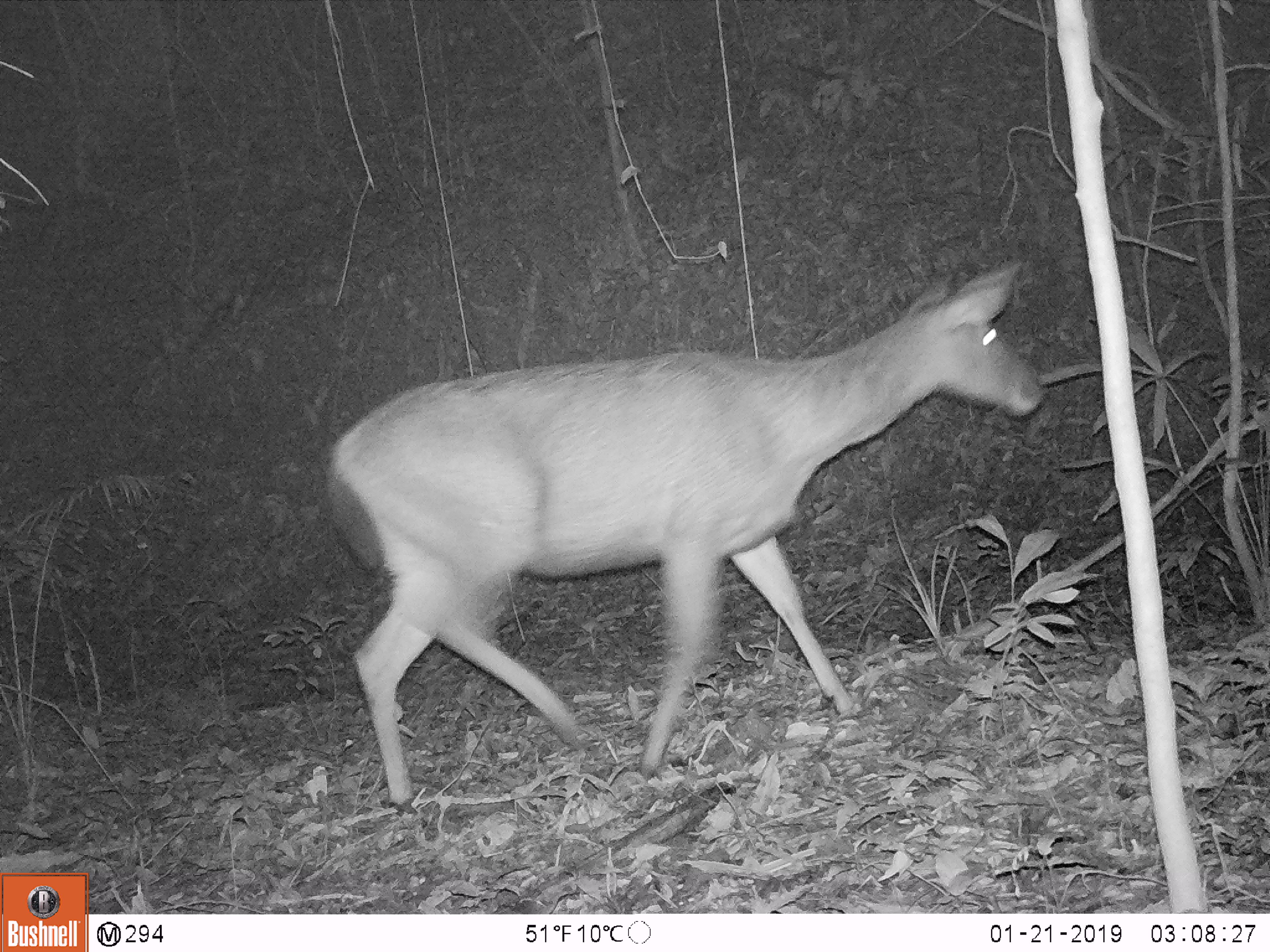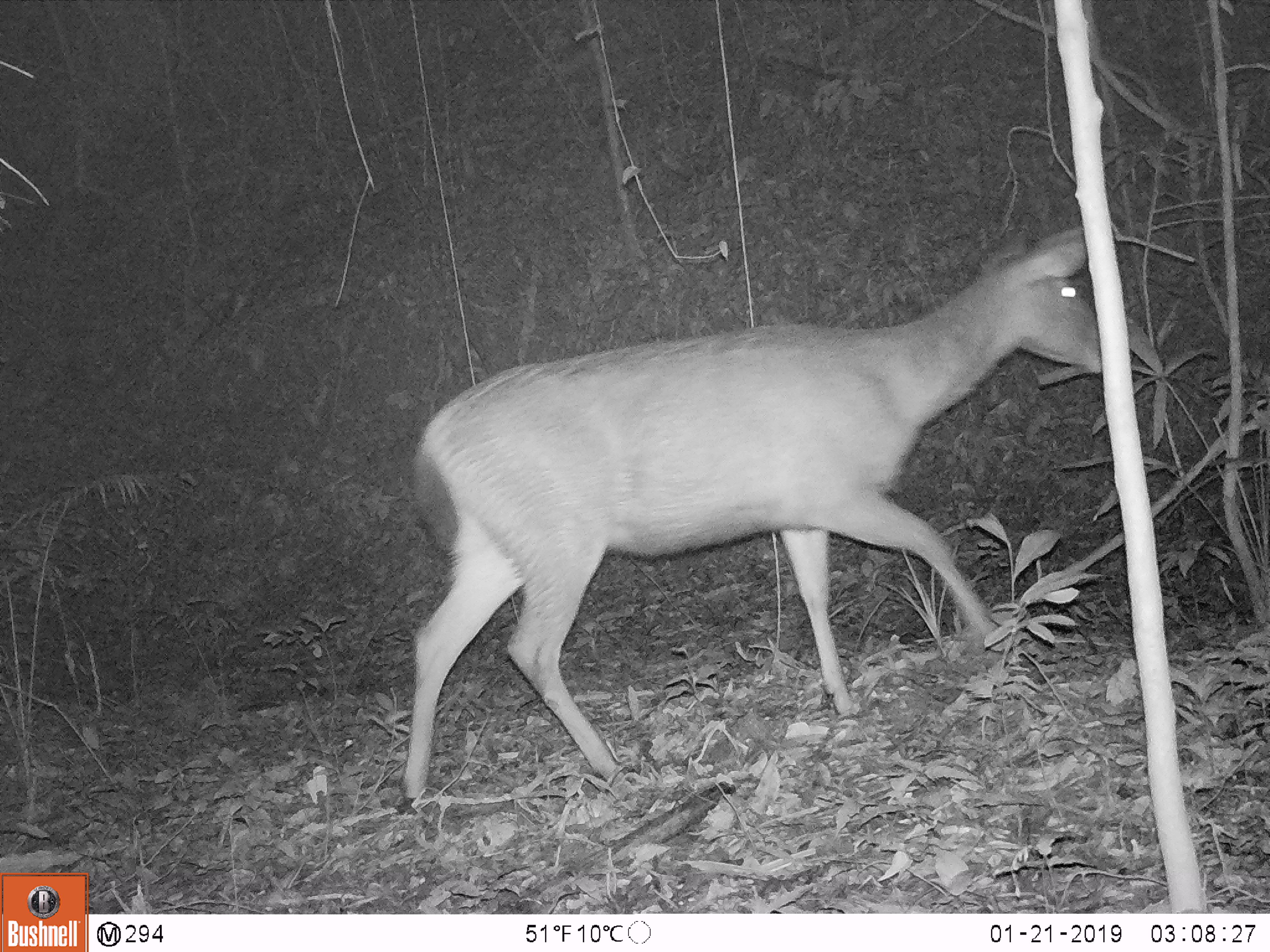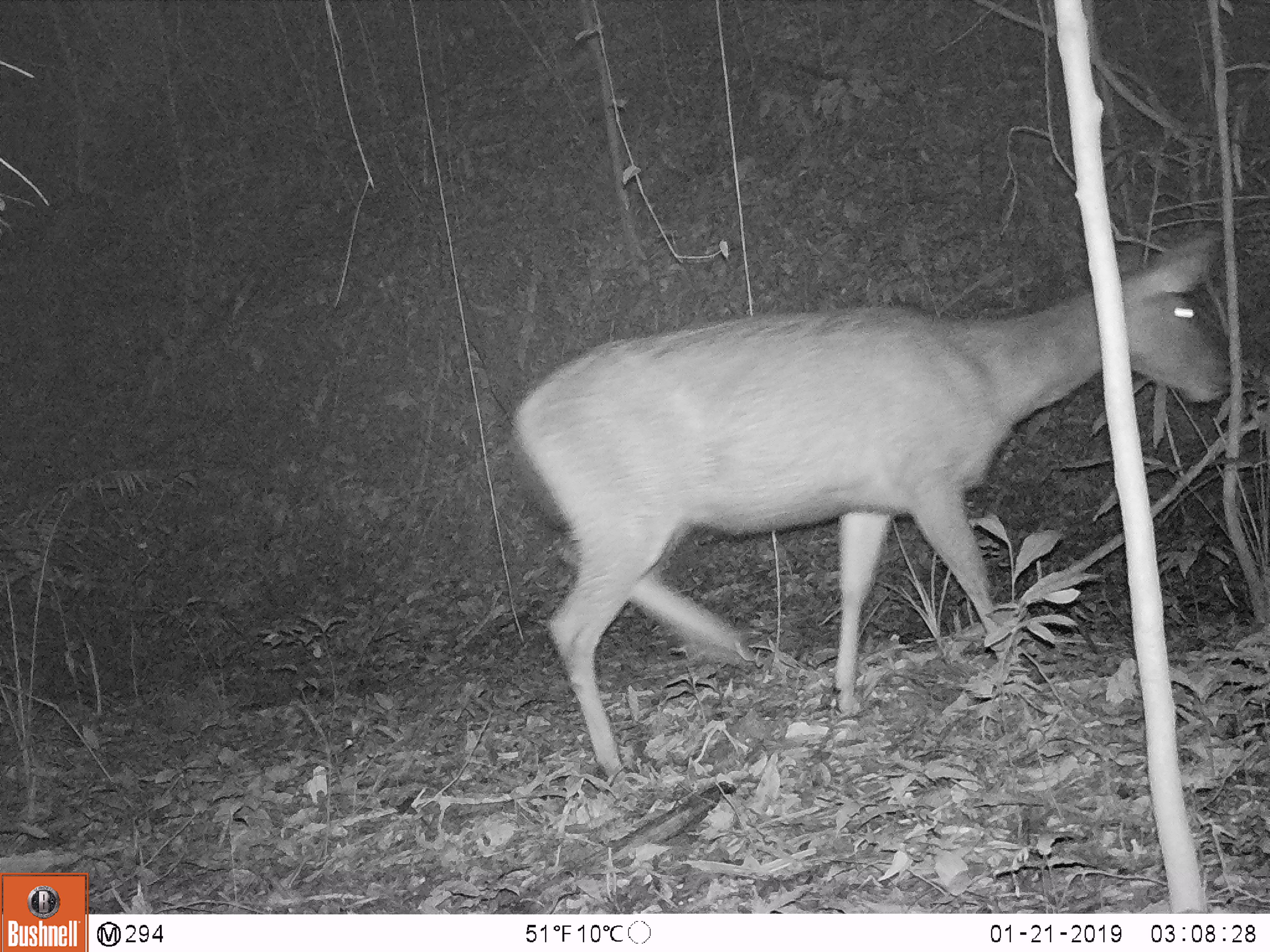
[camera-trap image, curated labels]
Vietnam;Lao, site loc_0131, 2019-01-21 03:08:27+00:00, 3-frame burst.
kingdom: Animalia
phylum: Chordata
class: Mammalia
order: Artiodactyla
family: Cervidae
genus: Rusa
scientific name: Rusa unicolor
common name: sambar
Sambar (Rusa unicolor). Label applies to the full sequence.